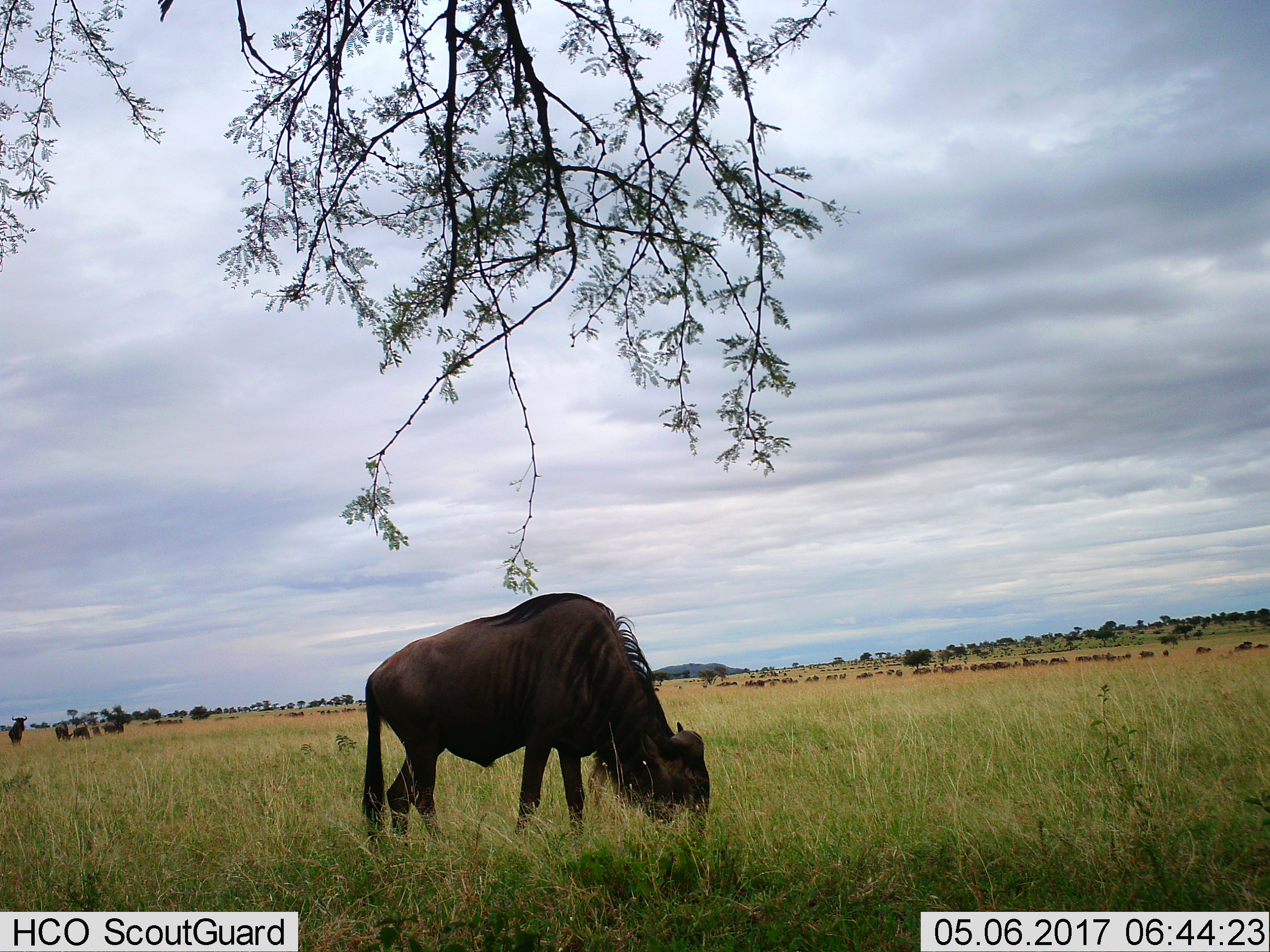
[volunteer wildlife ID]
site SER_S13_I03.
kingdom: Animalia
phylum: Chordata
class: Mammalia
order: Artiodactyla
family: Bovidae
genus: Connochaetes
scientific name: Connochaetes taurinus taurinus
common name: blue wildebeest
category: wildebeestblue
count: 11-50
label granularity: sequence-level